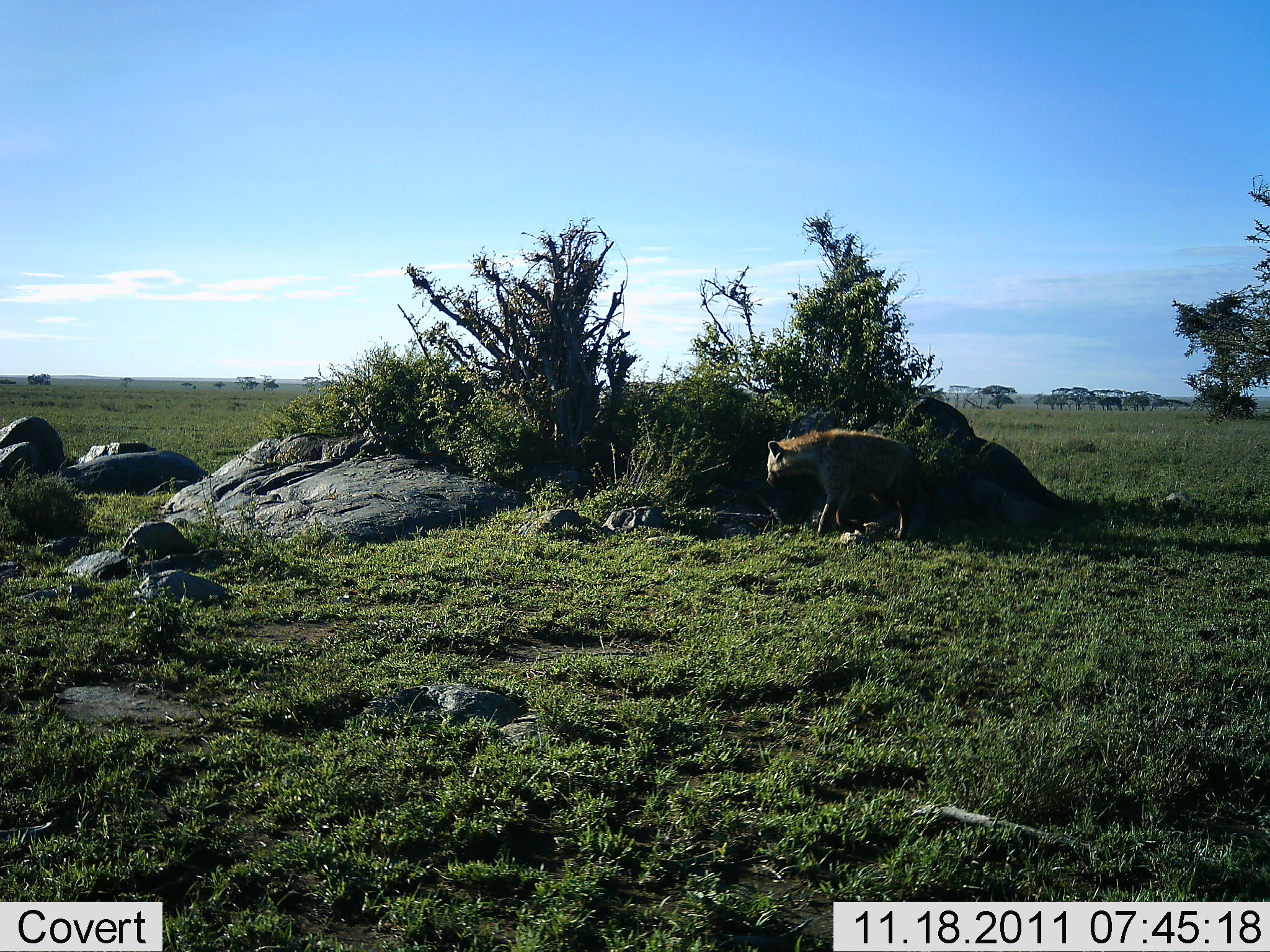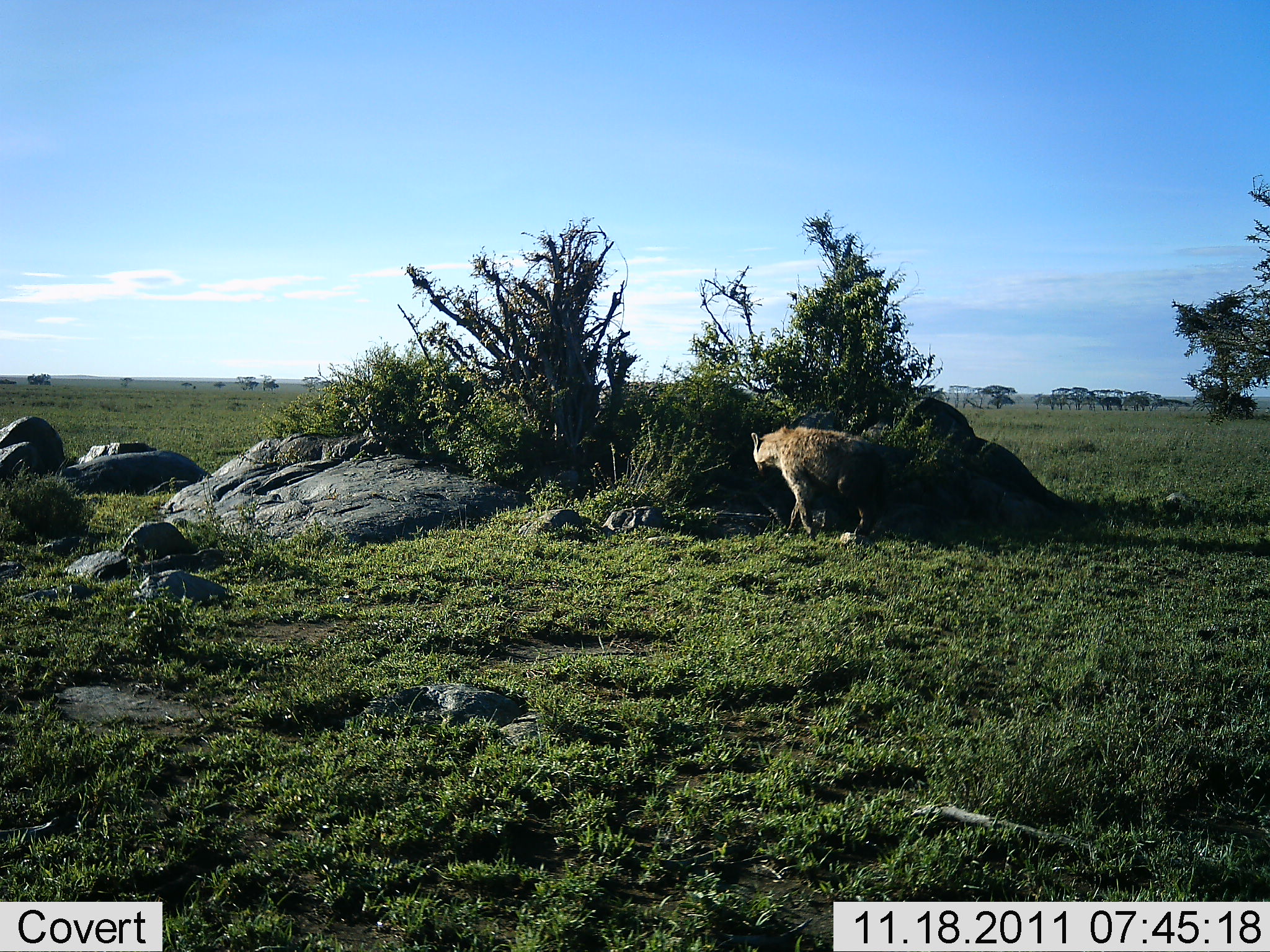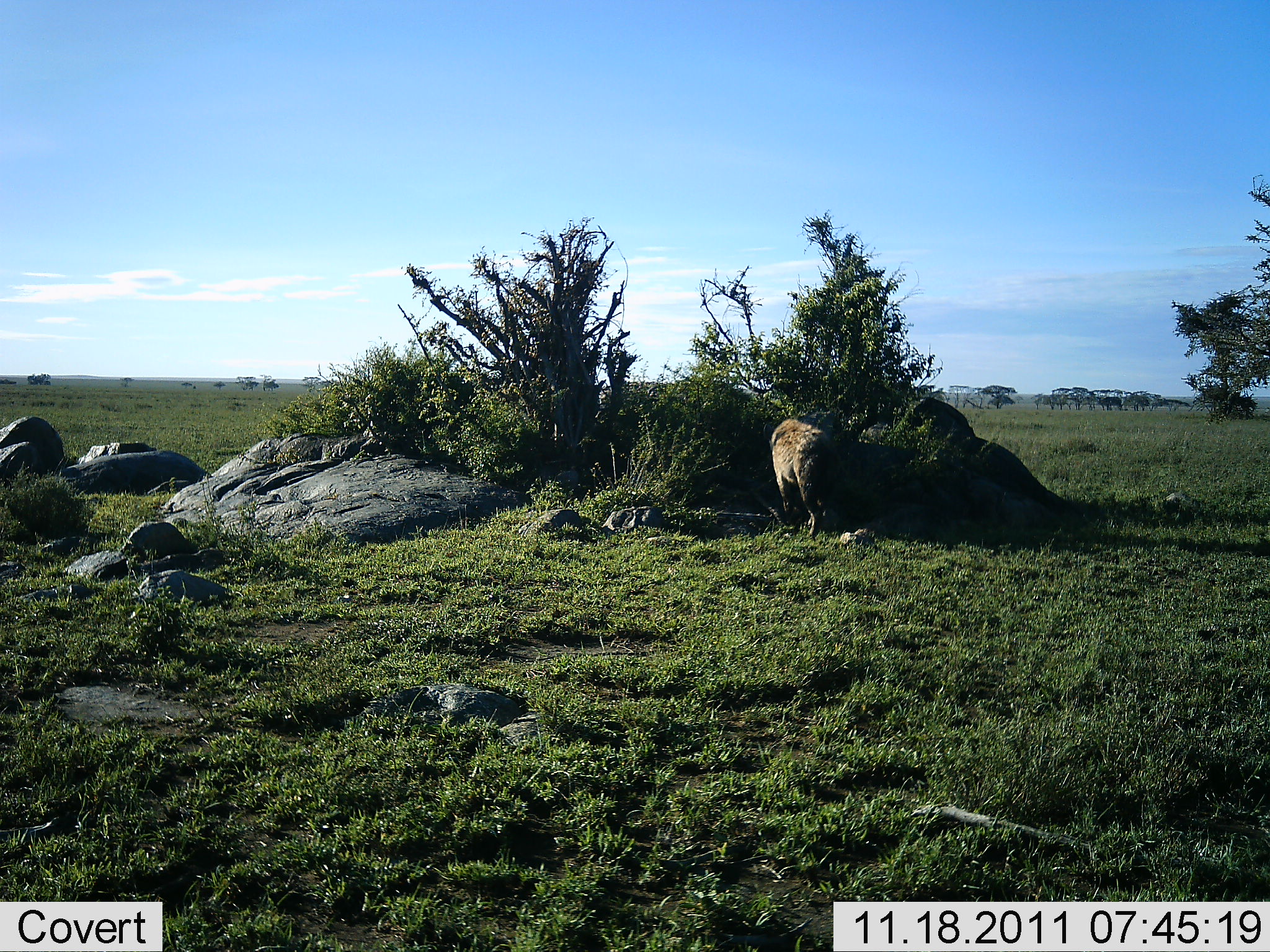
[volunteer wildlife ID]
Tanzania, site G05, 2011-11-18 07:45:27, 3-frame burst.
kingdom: Animalia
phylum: Chordata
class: Mammalia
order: Carnivora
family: Hyaenidae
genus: Crocuta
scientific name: Crocuta crocuta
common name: spotted hyena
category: hyenaspotted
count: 1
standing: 25%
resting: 0%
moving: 69%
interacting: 0%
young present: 0%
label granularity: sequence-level